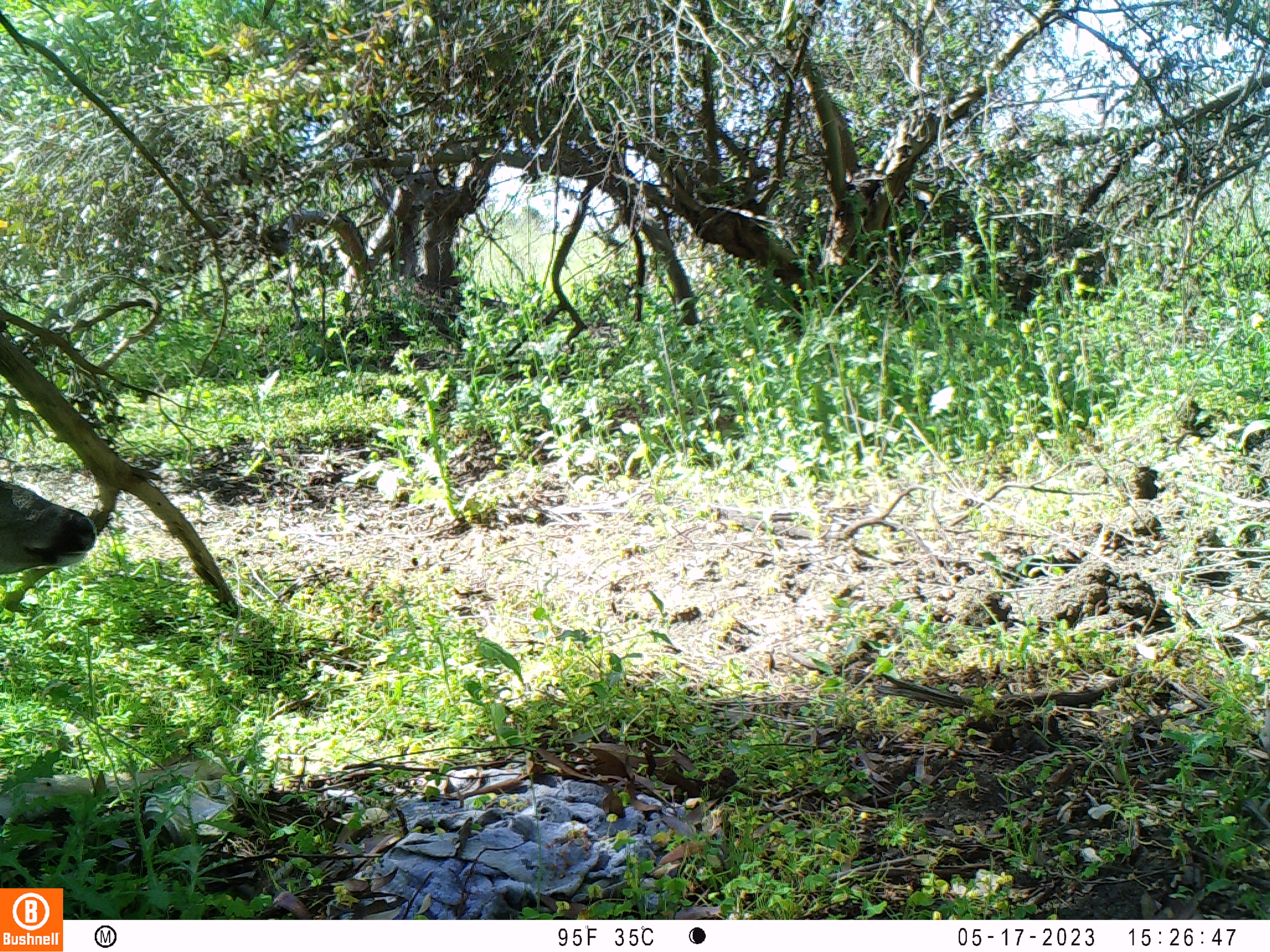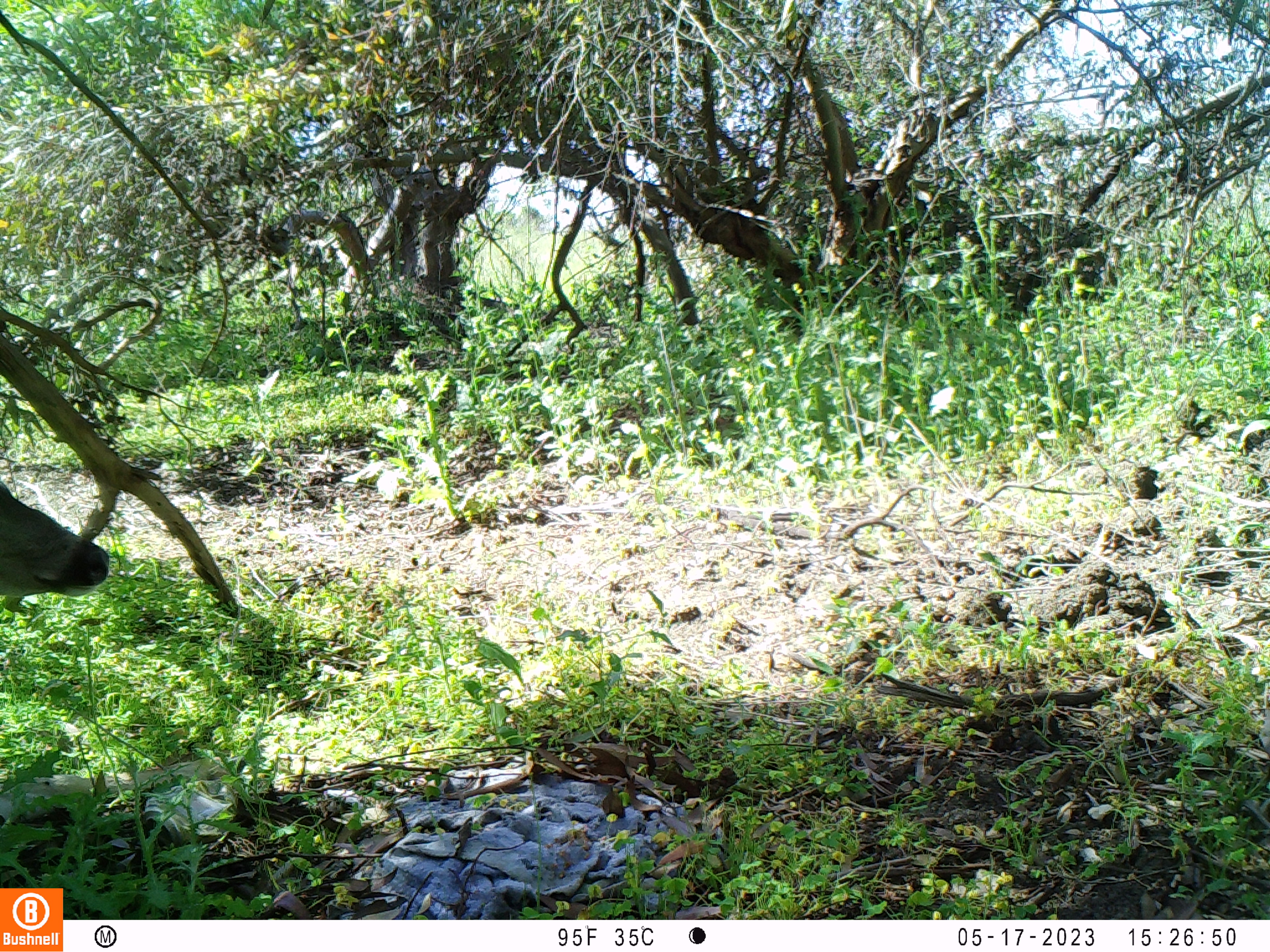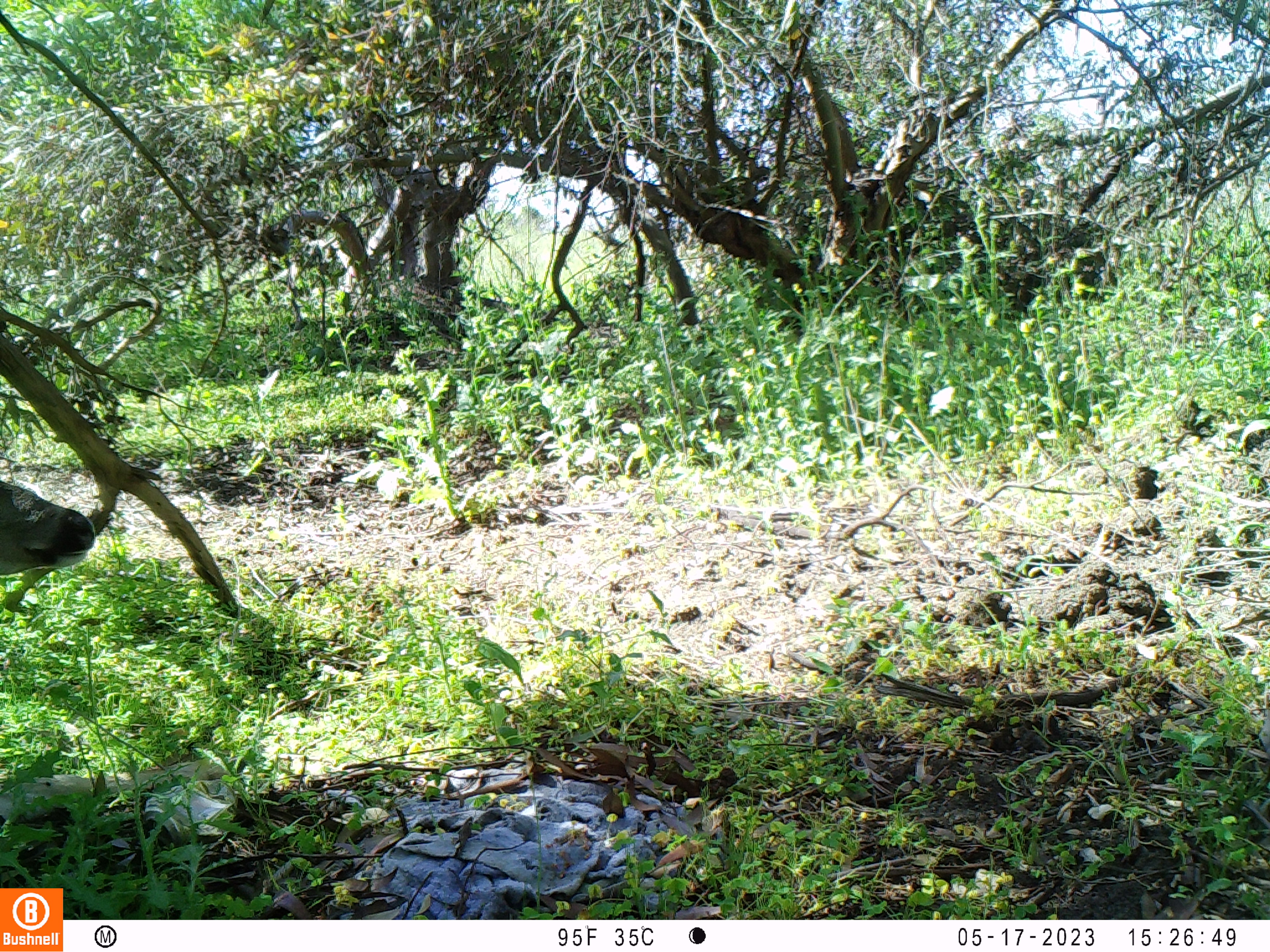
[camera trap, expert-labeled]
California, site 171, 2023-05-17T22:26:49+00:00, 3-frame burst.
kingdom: Animalia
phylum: Chordata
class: Mammalia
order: Artiodactyla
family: Cervidae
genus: Odocoileus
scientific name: Odocoileus hemionus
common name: mule deer